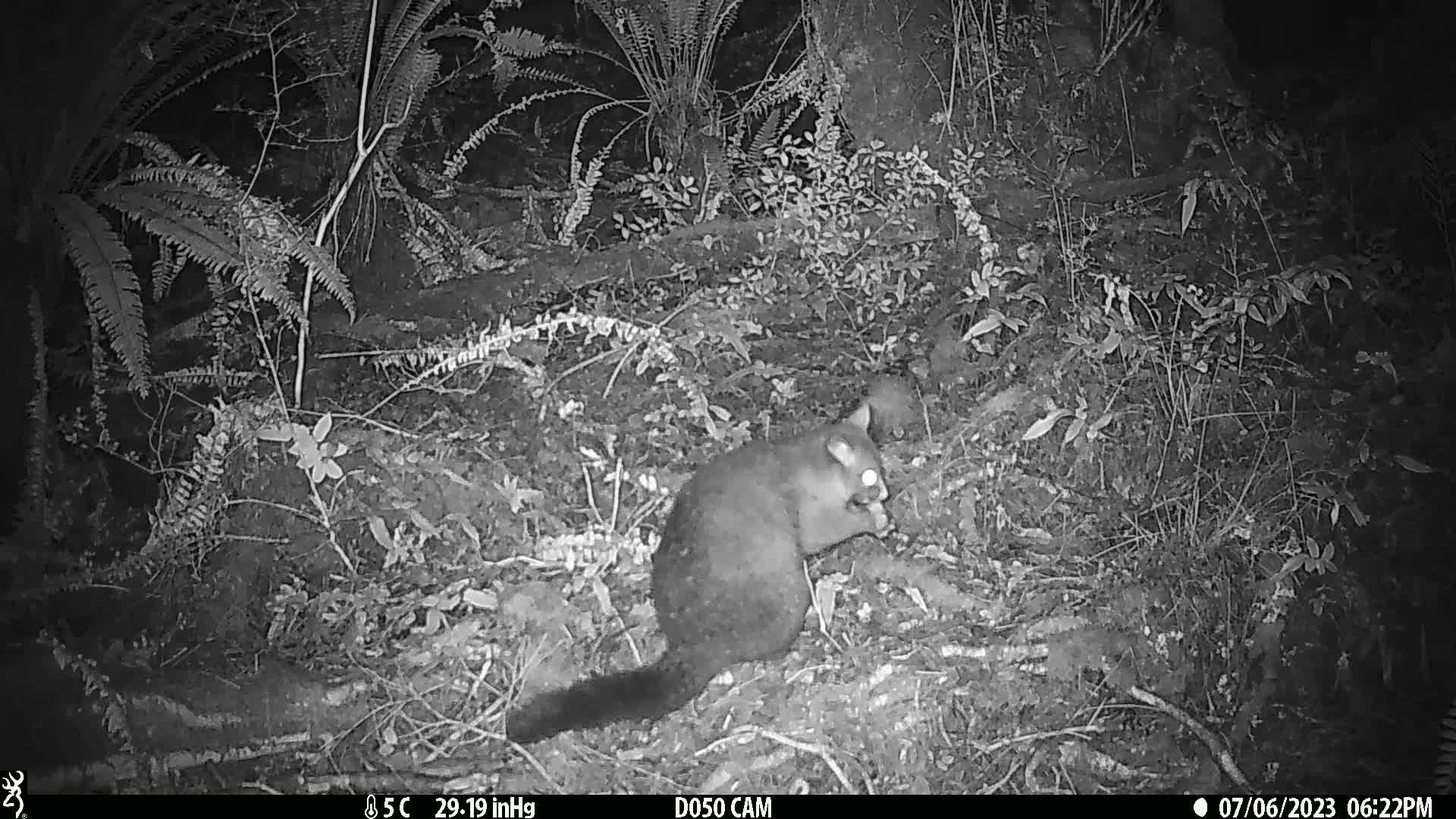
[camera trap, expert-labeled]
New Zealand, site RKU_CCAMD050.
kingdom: Animalia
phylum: Chordata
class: Mammalia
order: Diprotodontia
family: Phalangeridae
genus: Trichosurus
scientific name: Trichosurus vulpecula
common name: common brushtail possum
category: possum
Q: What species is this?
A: Possum (common brushtail possum) (Trichosurus vulpecula).